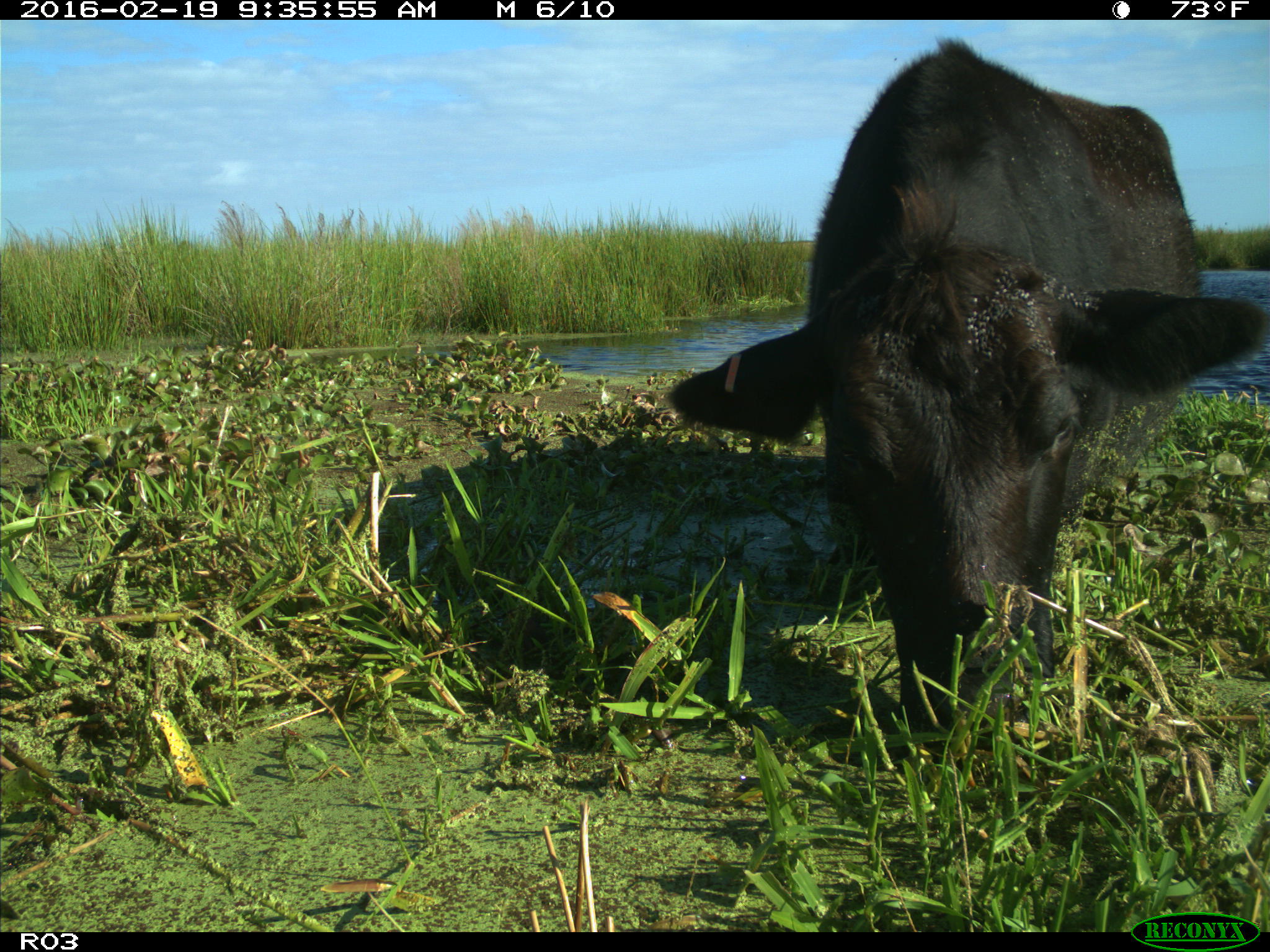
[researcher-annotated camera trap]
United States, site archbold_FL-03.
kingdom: Animalia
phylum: Chordata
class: Mammalia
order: Artiodactyla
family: Bovidae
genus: Bos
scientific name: Bos taurus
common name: domestic cow